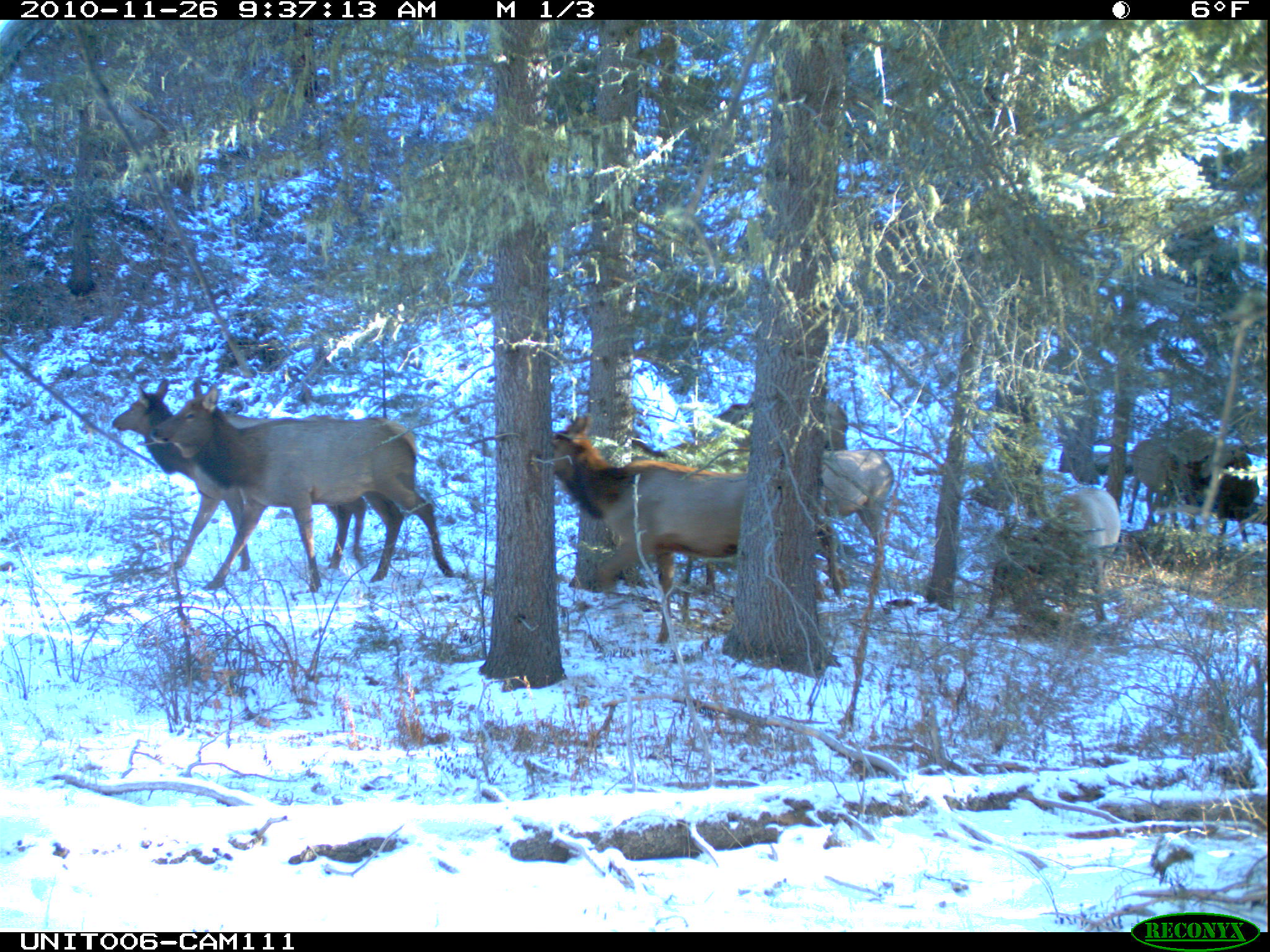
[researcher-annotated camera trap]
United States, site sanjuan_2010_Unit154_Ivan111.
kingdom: Animalia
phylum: Chordata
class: Mammalia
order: Artiodactyla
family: Cervidae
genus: Cervus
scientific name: Cervus elaphus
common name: red deer